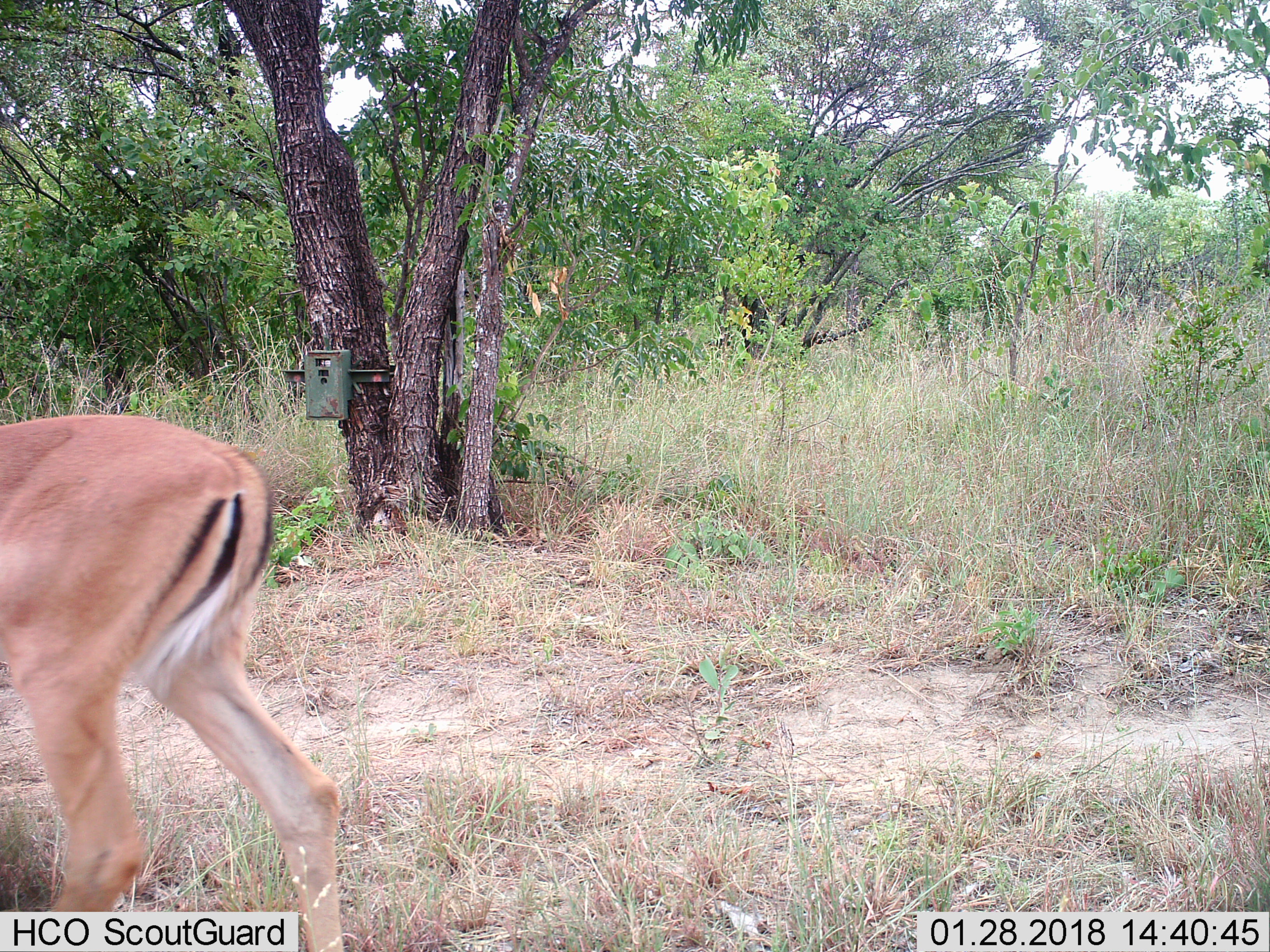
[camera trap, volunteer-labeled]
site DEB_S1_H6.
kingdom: Animalia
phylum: Chordata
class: Mammalia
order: Artiodactyla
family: Bovidae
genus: Aepyceros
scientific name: Aepyceros melampus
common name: impala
Impala (Aepyceros melampus), count 1. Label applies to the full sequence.